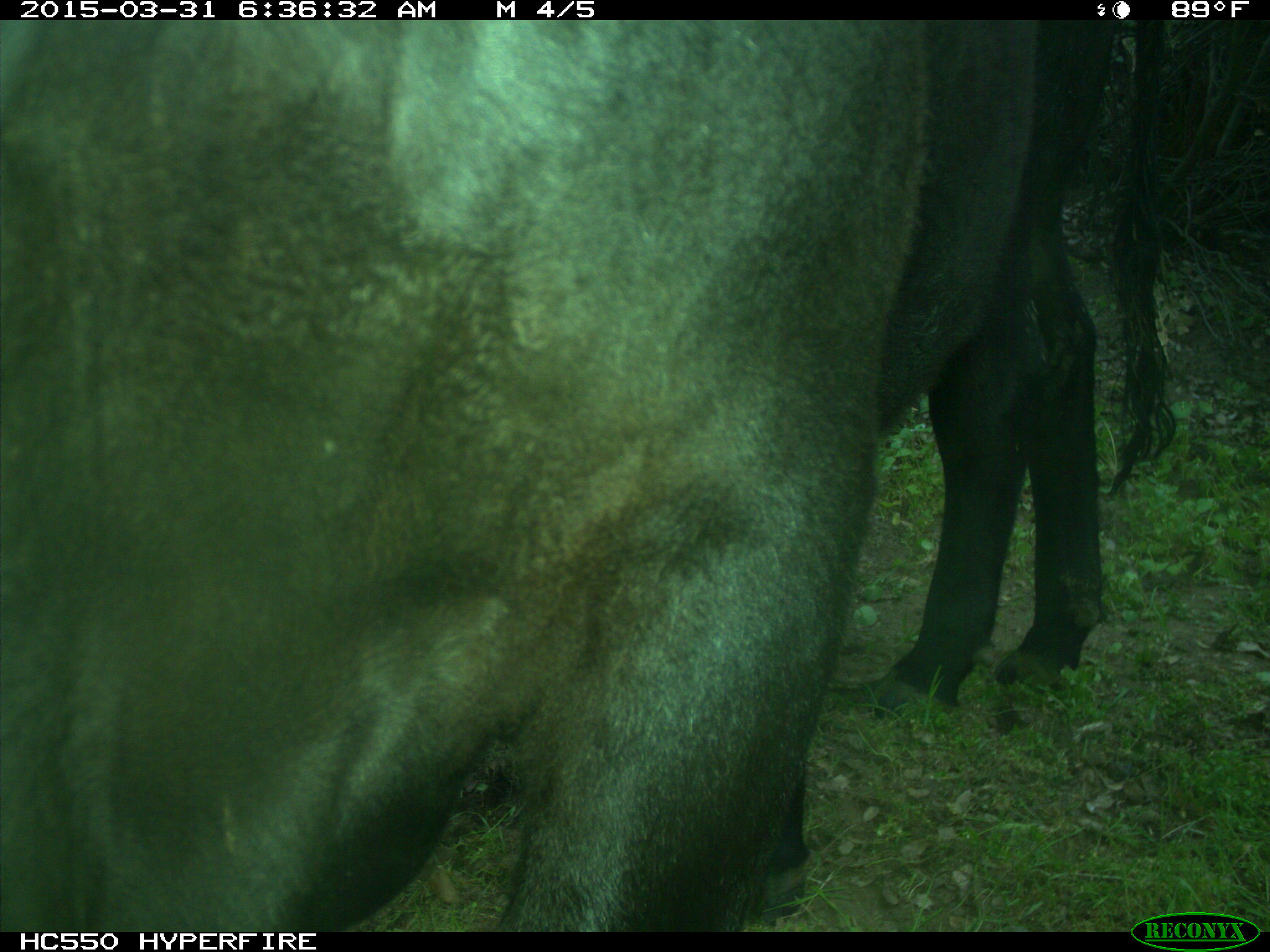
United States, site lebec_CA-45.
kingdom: Animalia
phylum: Chordata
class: Mammalia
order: Artiodactyla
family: Bovidae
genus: Bos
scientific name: Bos taurus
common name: domestic cow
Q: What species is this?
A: Bos taurus (domestic cow).